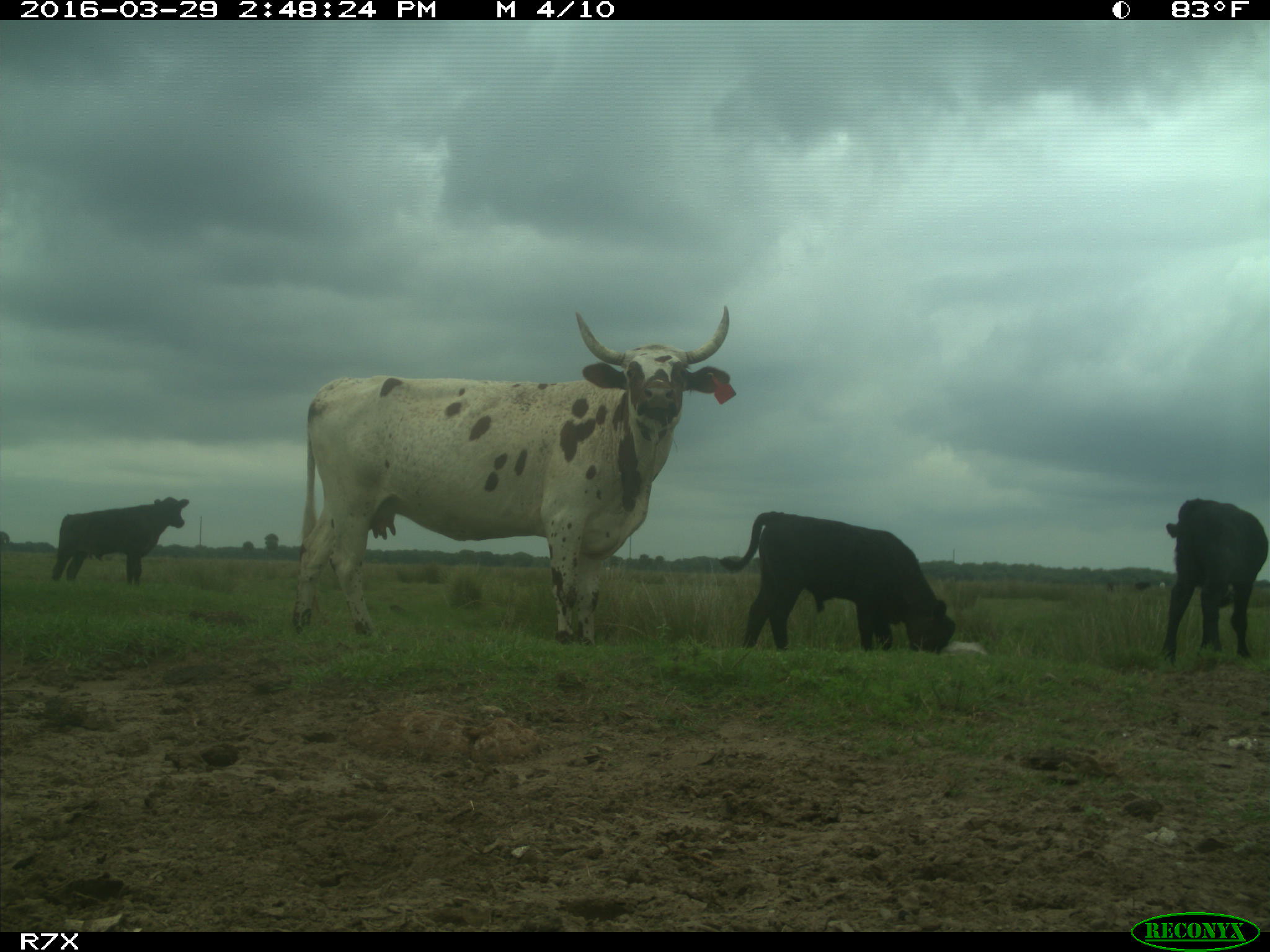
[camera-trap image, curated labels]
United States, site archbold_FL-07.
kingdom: Animalia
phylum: Chordata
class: Mammalia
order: Artiodactyla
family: Bovidae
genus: Bos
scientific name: Bos taurus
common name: domestic cow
Bos taurus (domestic cow).